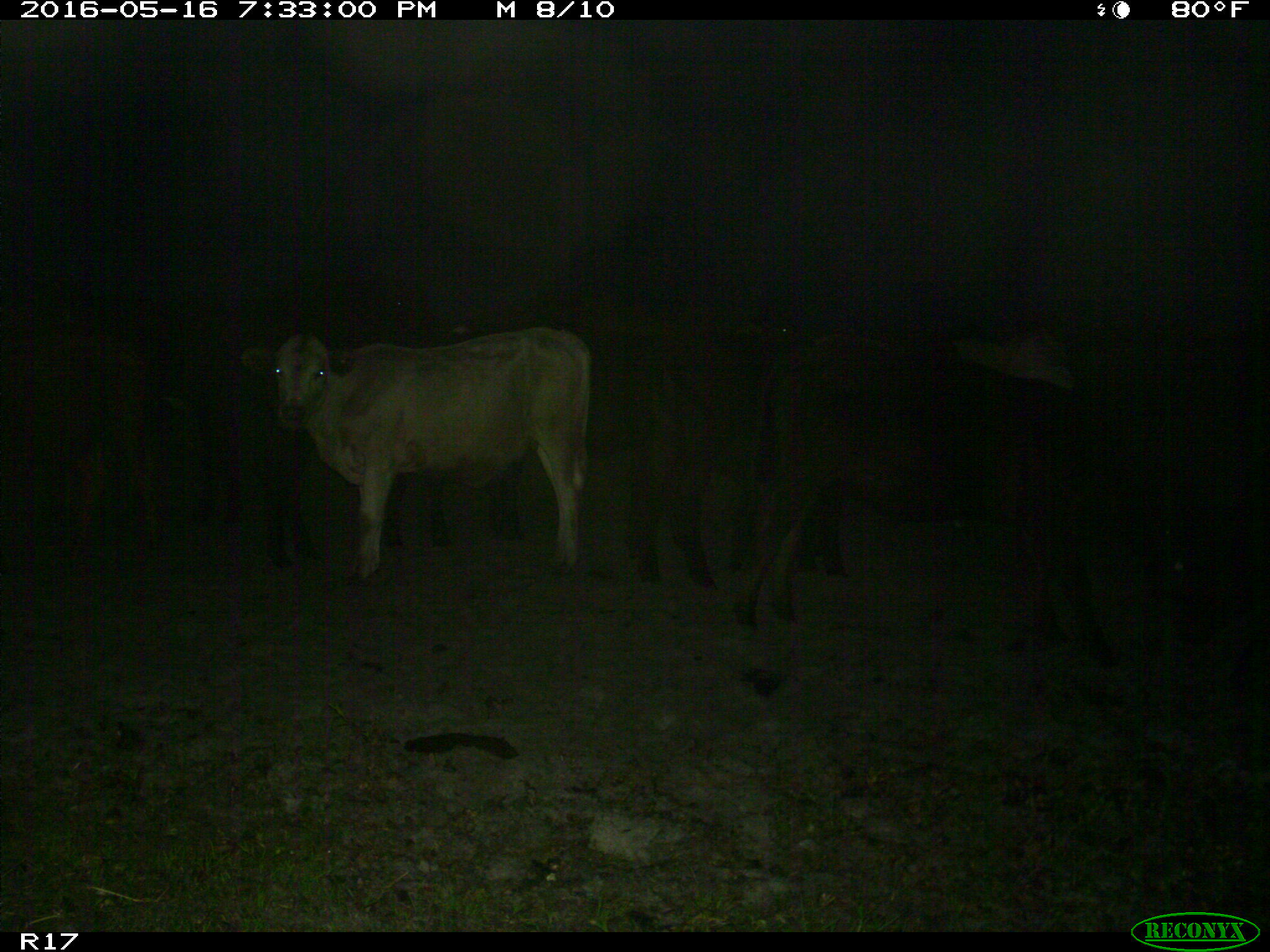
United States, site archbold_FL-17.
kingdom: Animalia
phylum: Chordata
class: Mammalia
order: Artiodactyla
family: Bovidae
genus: Bos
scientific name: Bos taurus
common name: domestic cow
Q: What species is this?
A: Bos taurus (domestic cow).